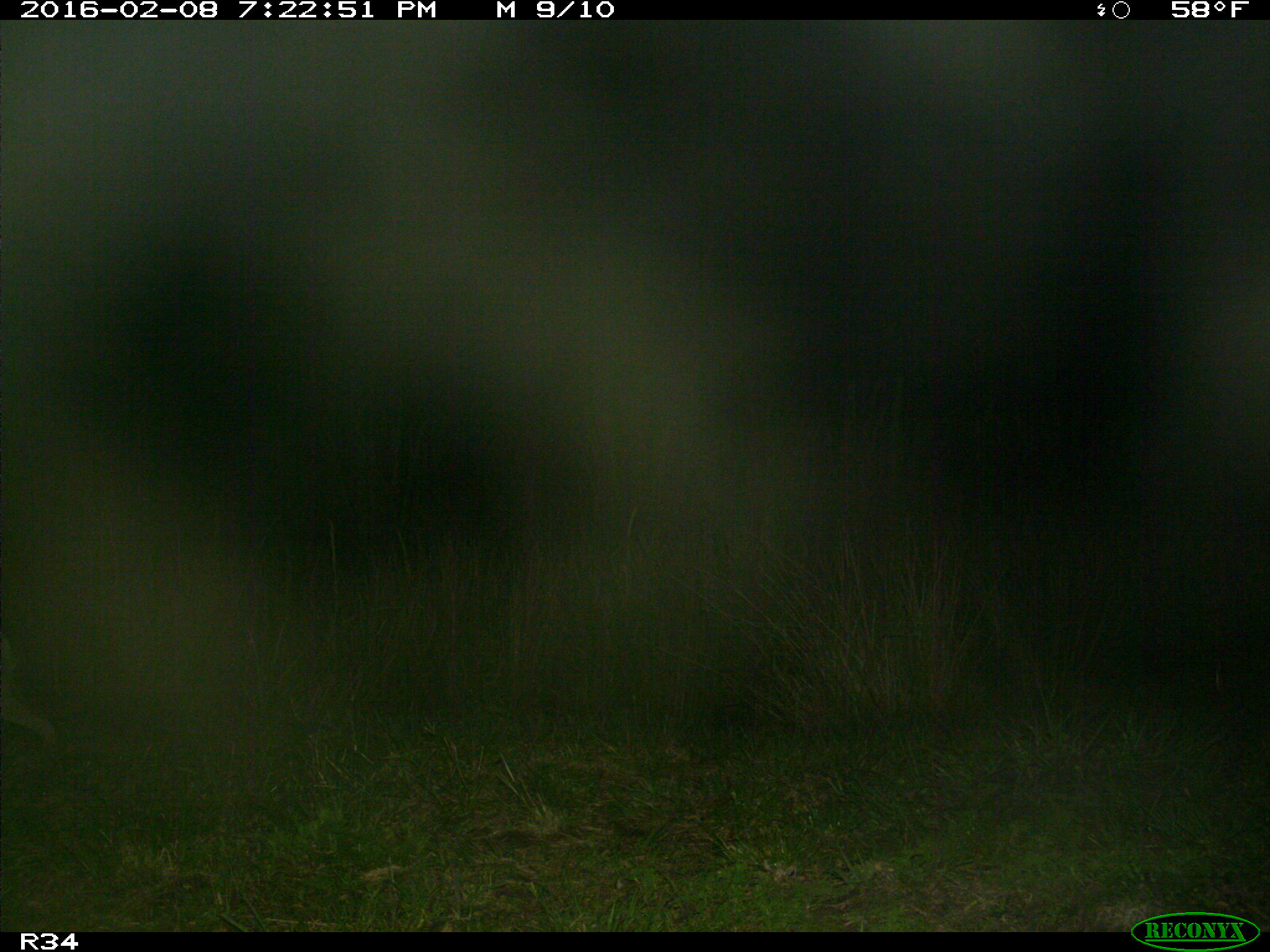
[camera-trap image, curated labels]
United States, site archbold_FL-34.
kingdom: Animalia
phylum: Chordata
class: Mammalia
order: Carnivora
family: Canidae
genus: Canis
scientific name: Canis latrans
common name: coyote